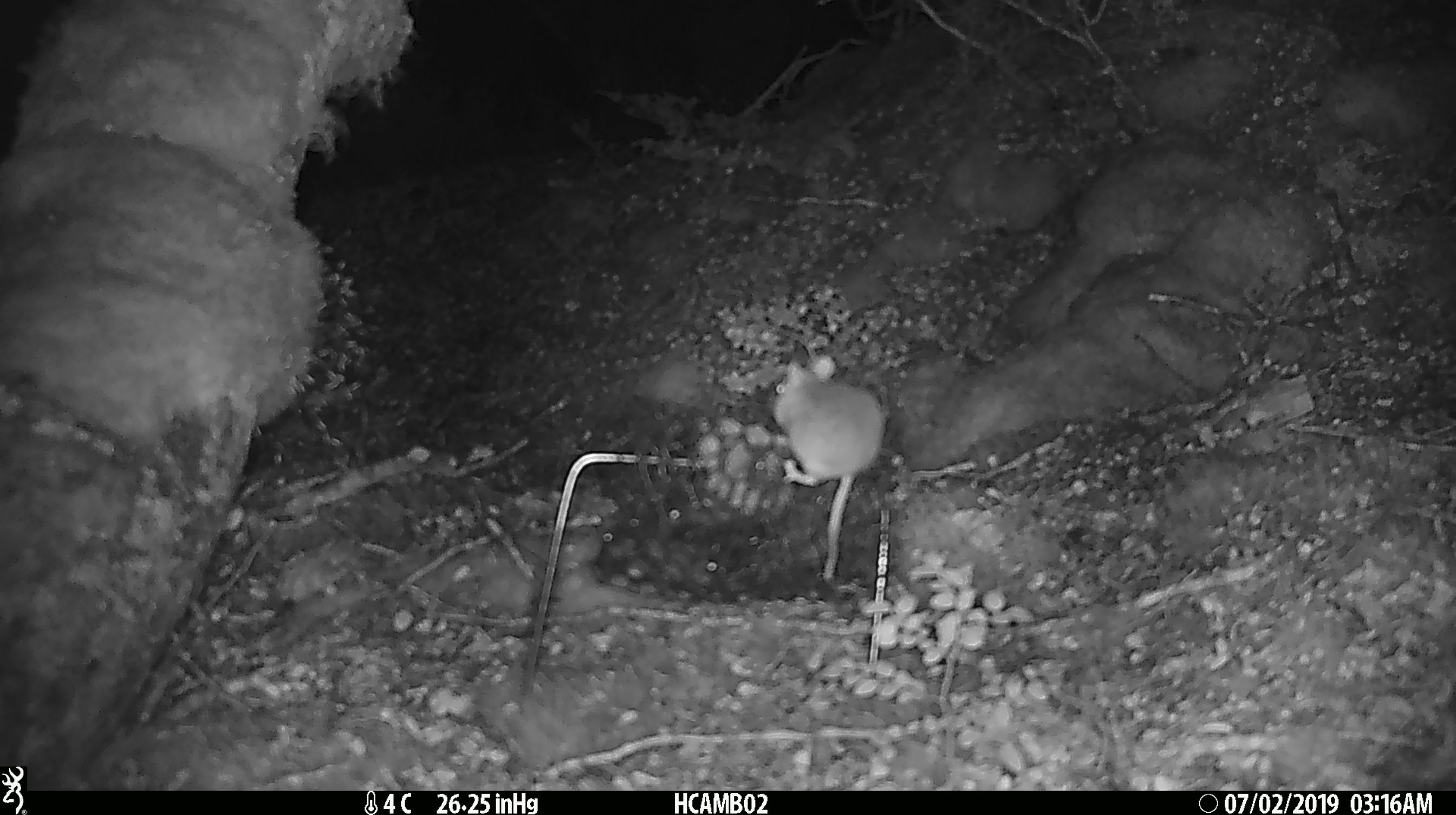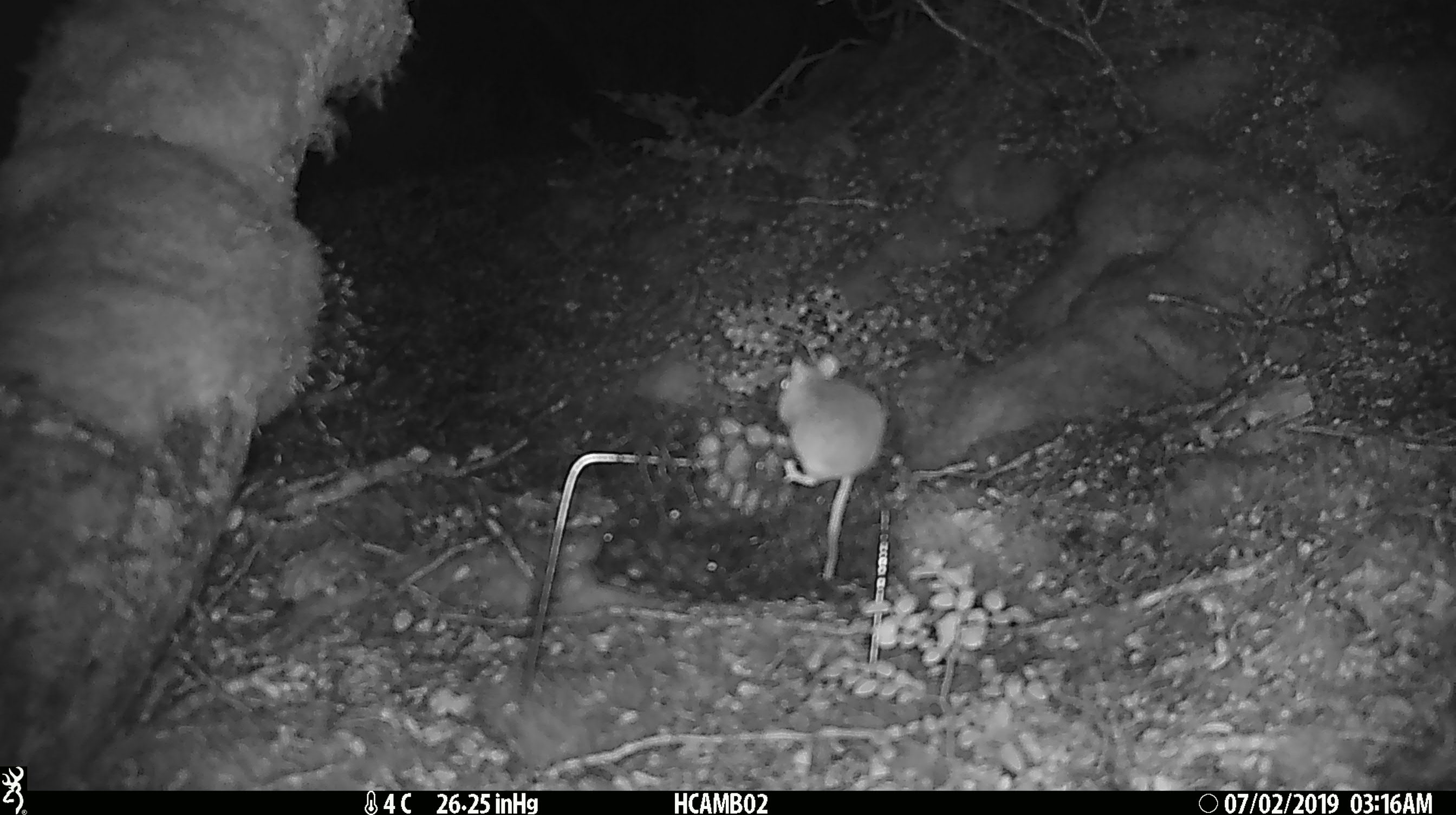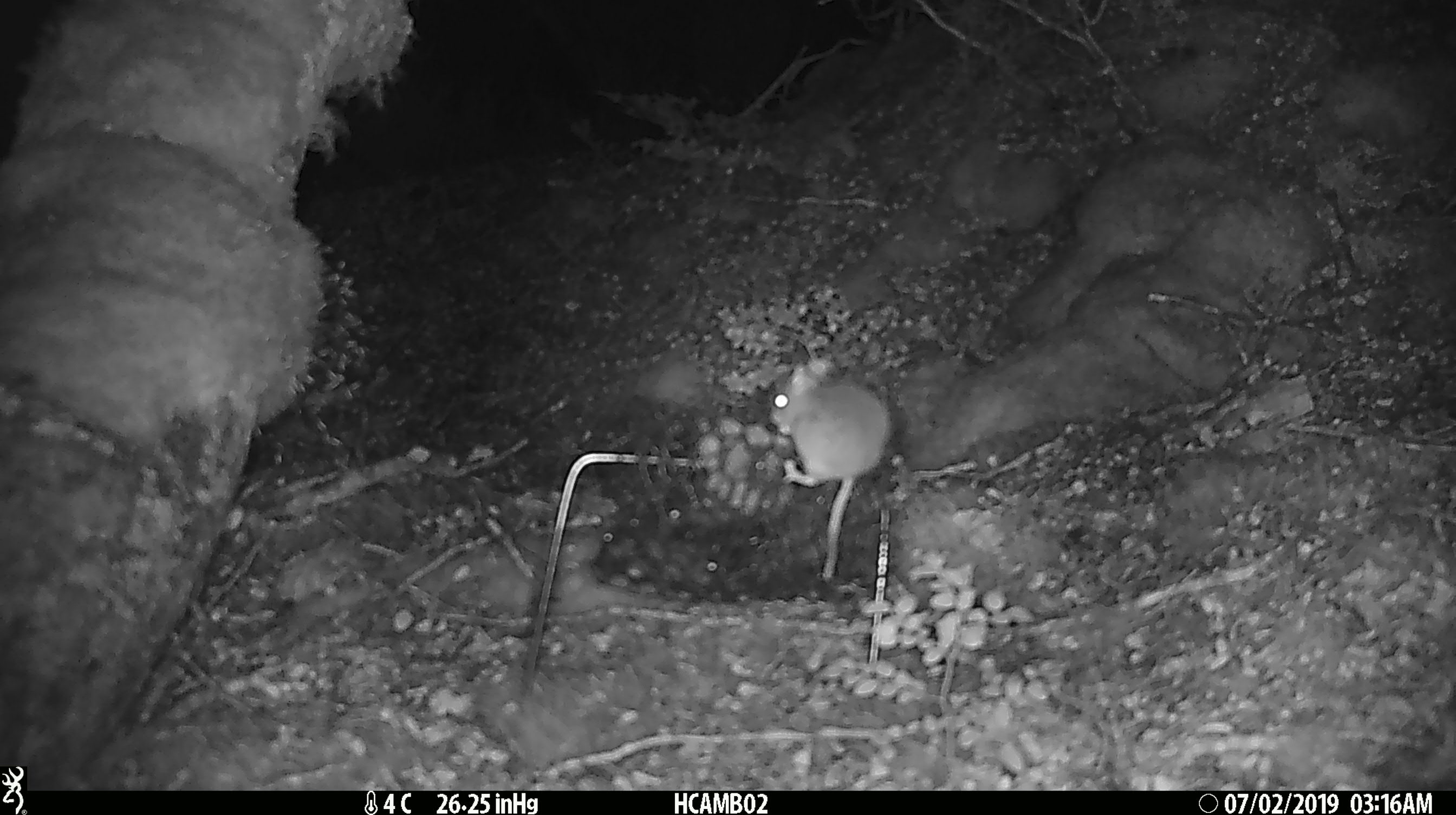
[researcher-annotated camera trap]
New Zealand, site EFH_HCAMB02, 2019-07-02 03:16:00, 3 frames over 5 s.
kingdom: Animalia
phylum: Chordata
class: Mammalia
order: Rodentia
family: Muridae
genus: Mus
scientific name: Mus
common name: mouse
Mouse (Mus).